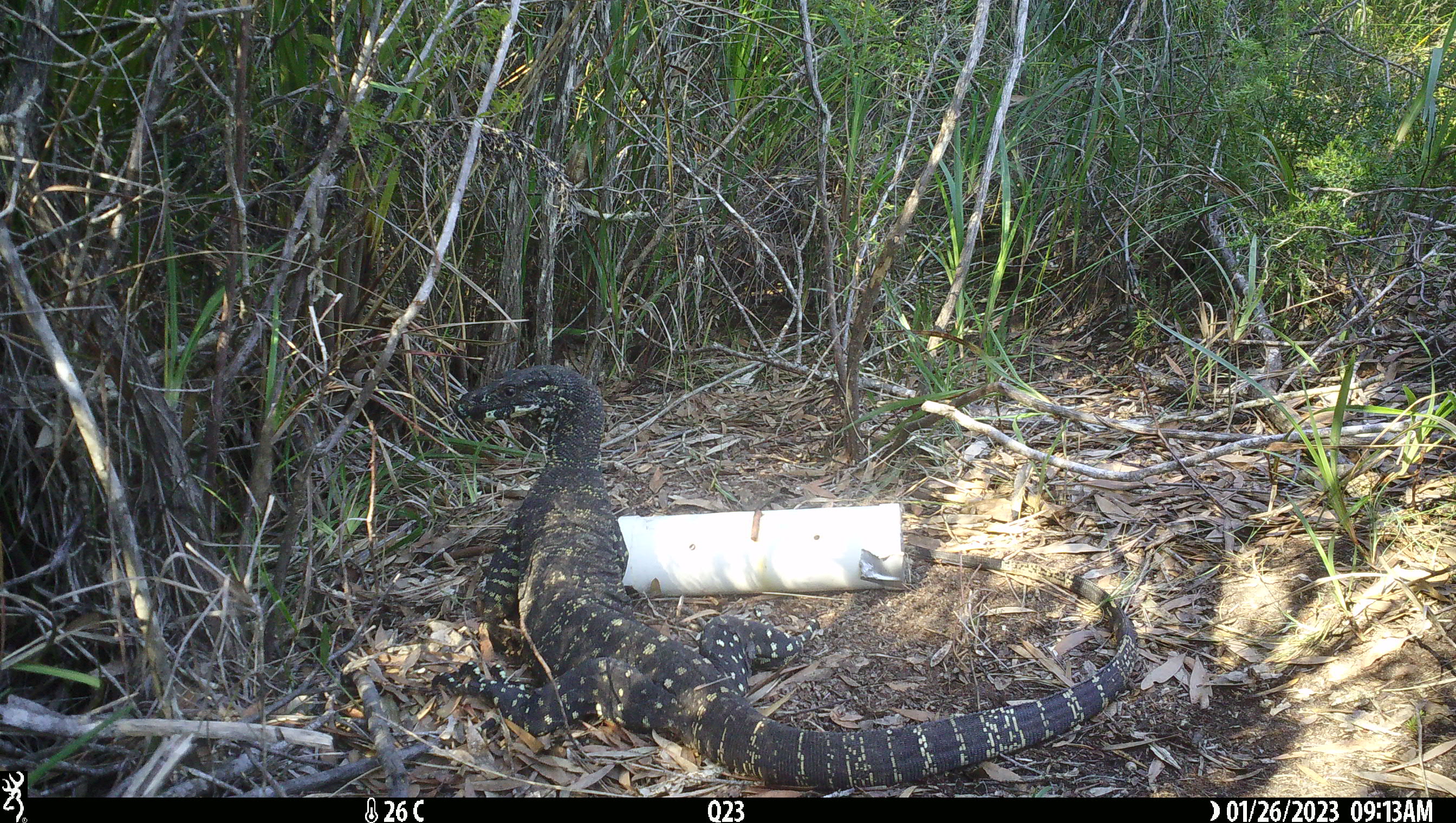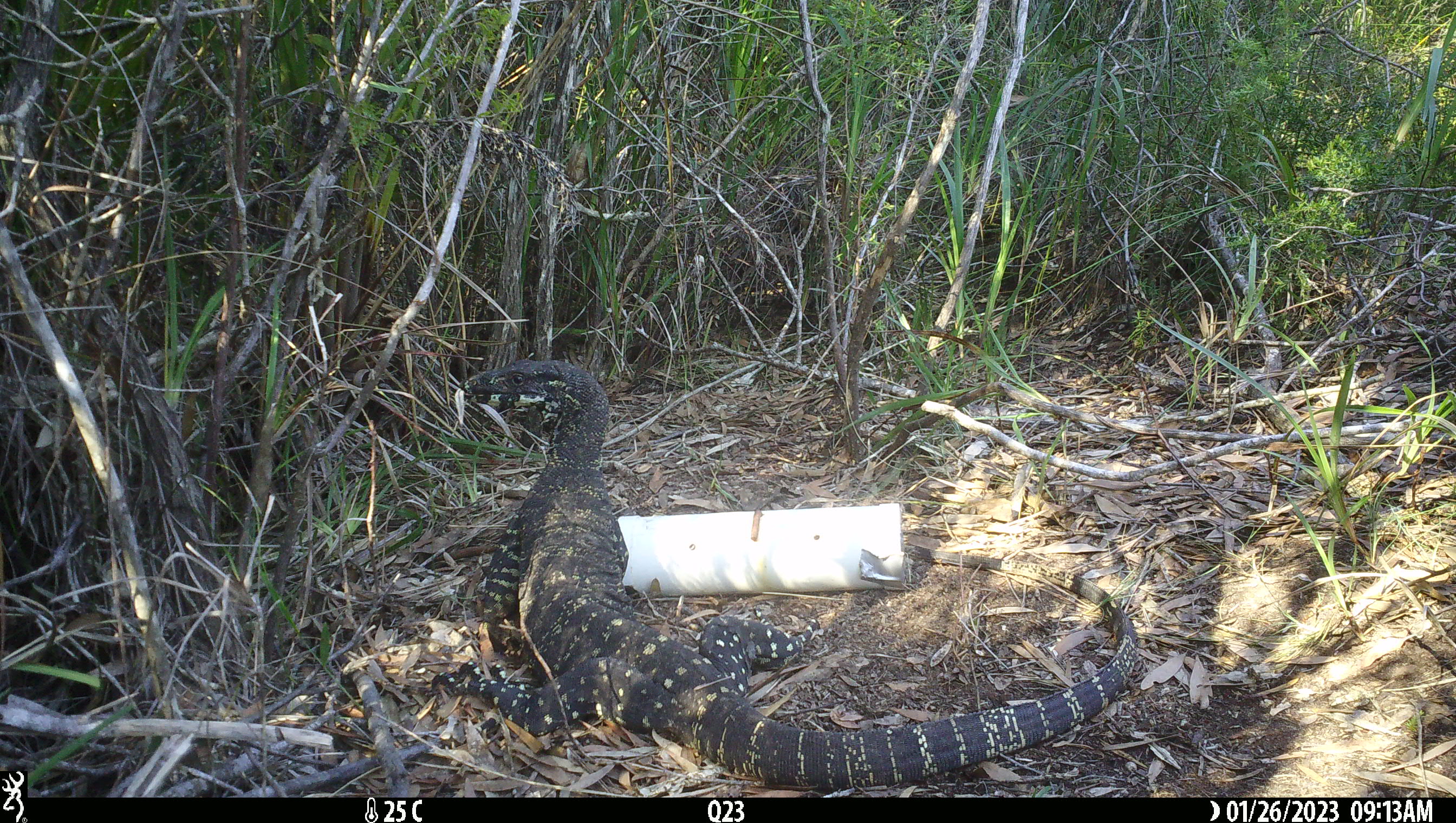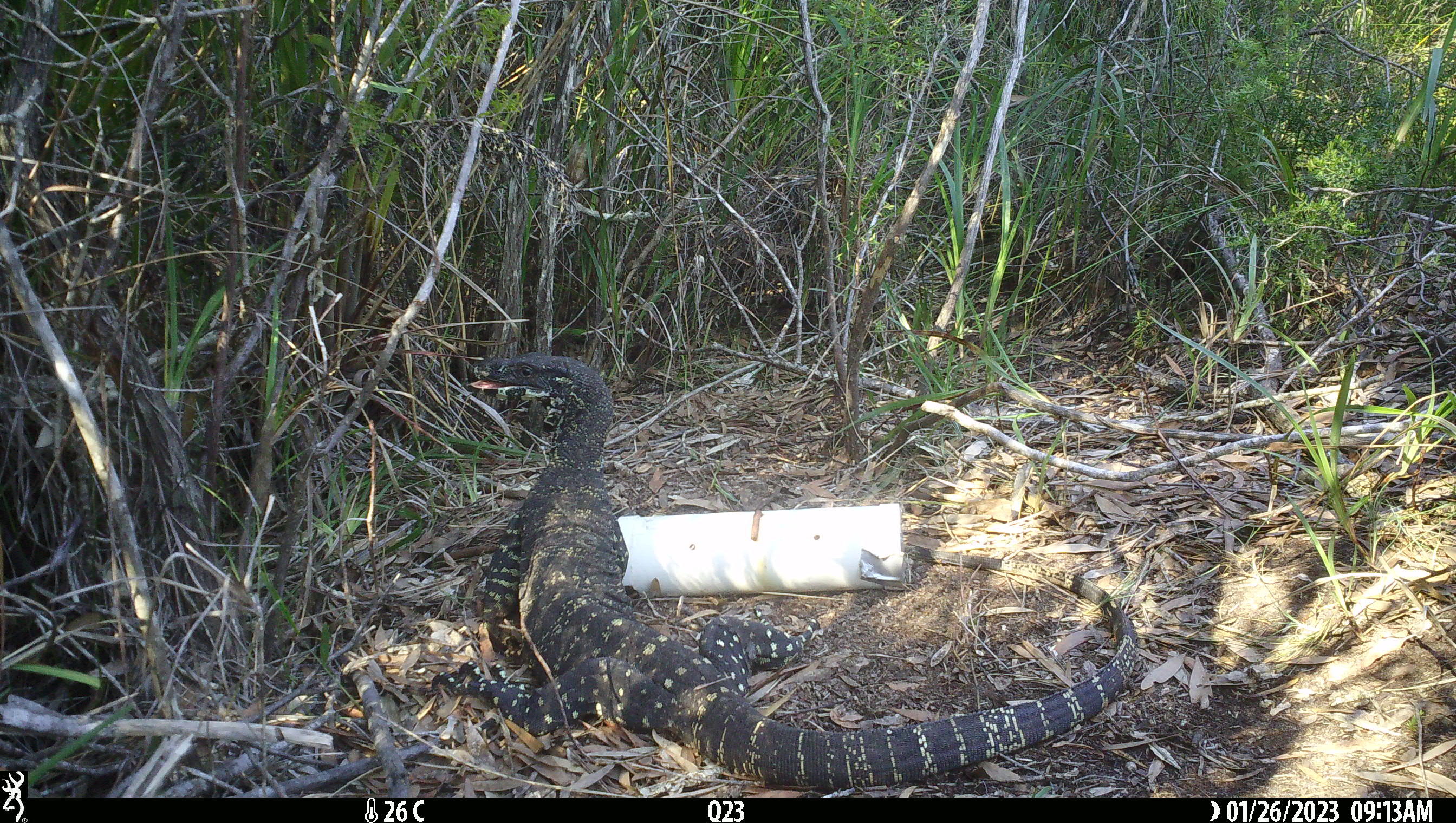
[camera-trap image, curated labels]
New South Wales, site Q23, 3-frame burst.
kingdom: Animalia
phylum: Chordata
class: Reptilia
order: Squamata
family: Varanidae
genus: Varanus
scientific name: Varanus varius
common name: lace monitor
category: goanna